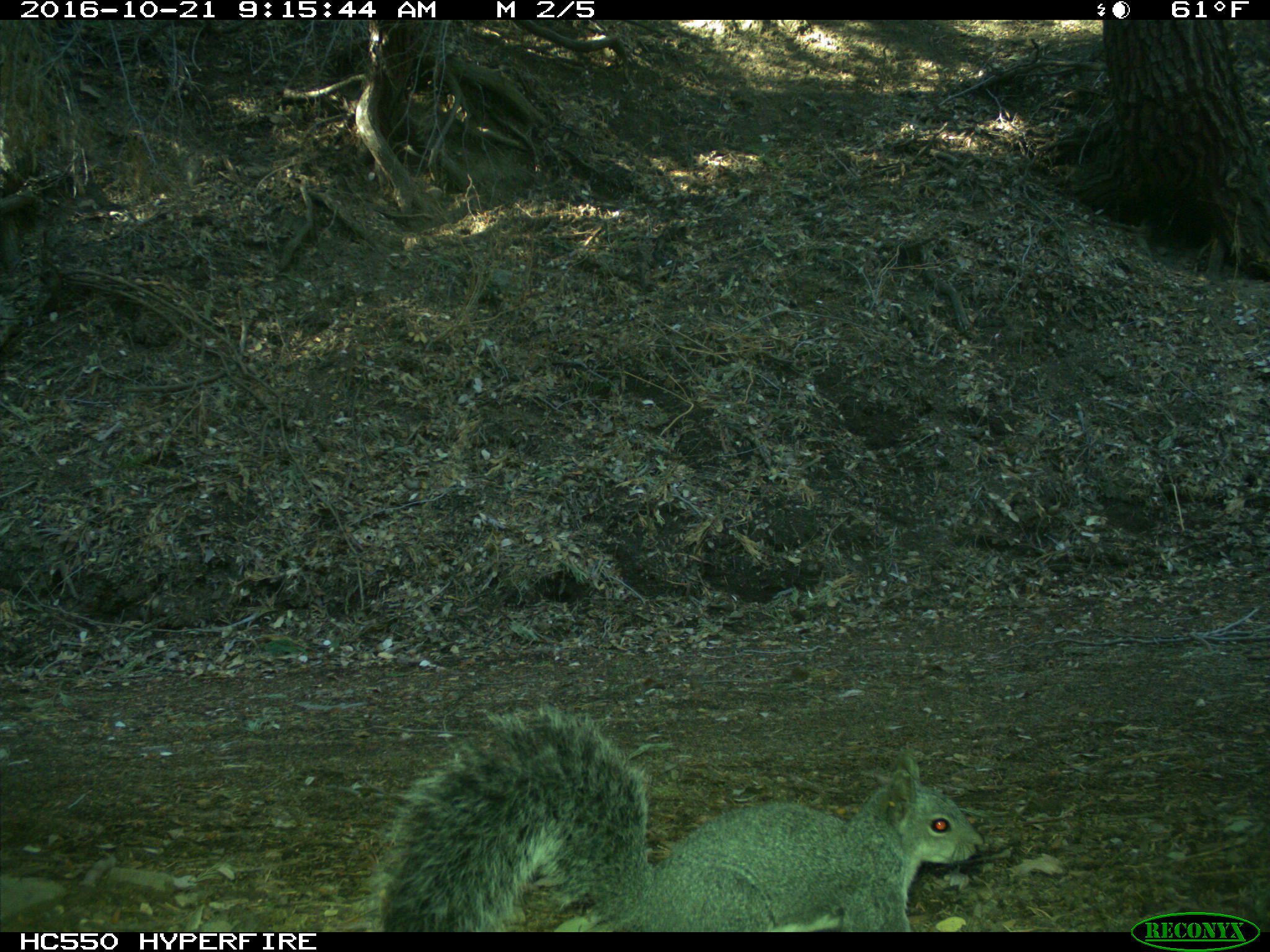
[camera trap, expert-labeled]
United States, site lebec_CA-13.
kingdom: Animalia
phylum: Chordata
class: Mammalia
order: Rodentia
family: Sciuridae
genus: Sciurus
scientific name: Sciurus carolinensis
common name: eastern gray squirrel